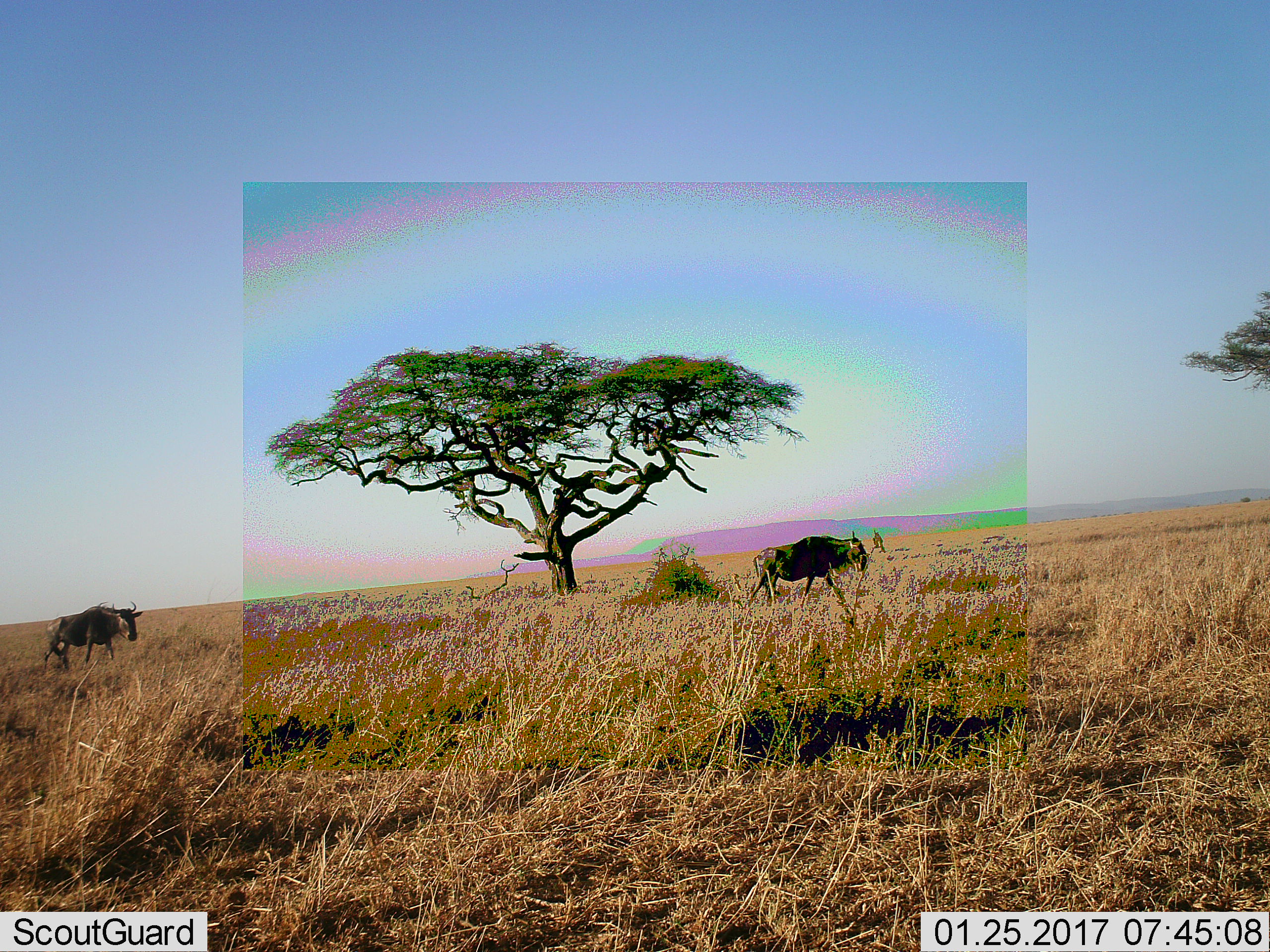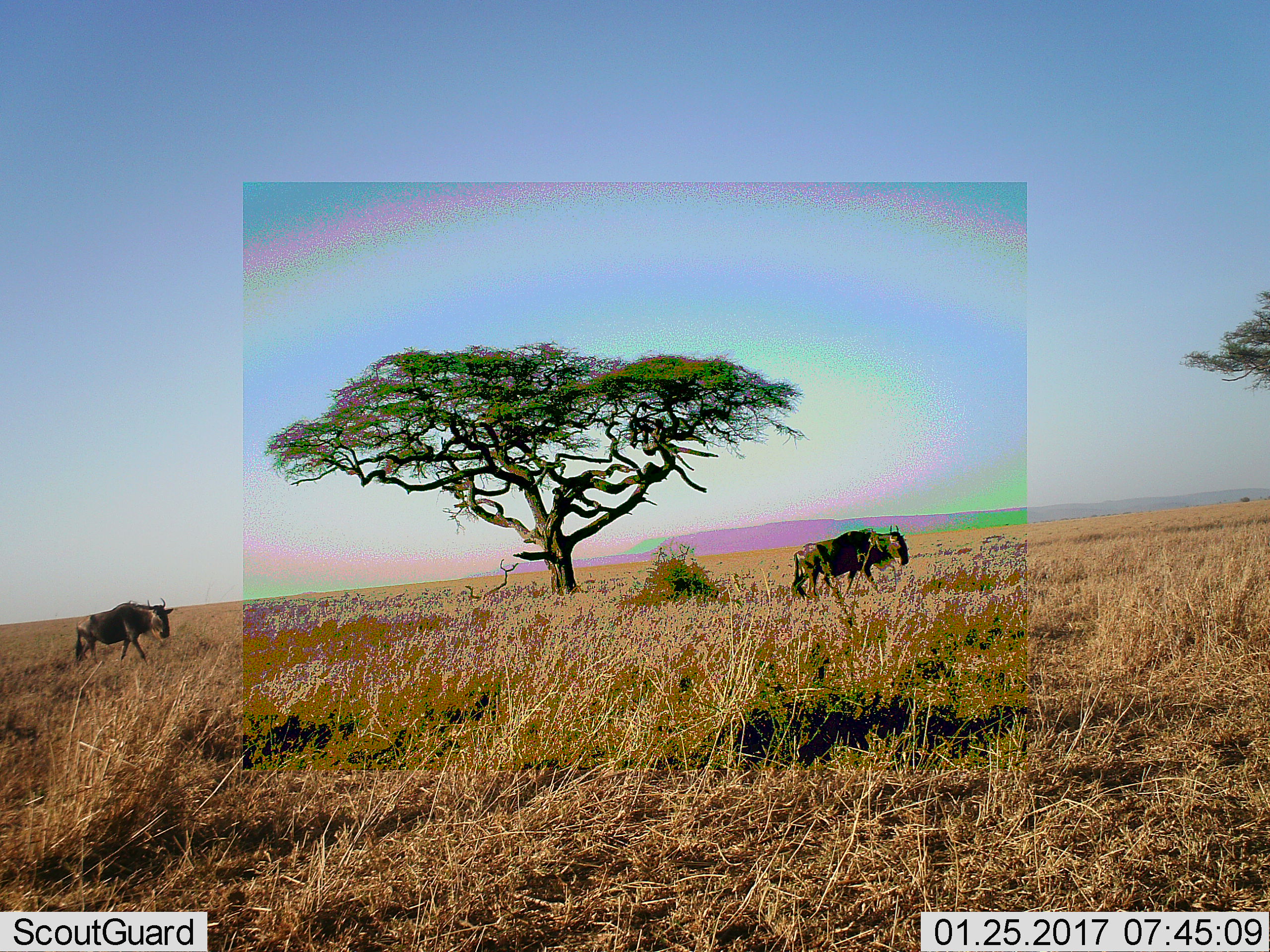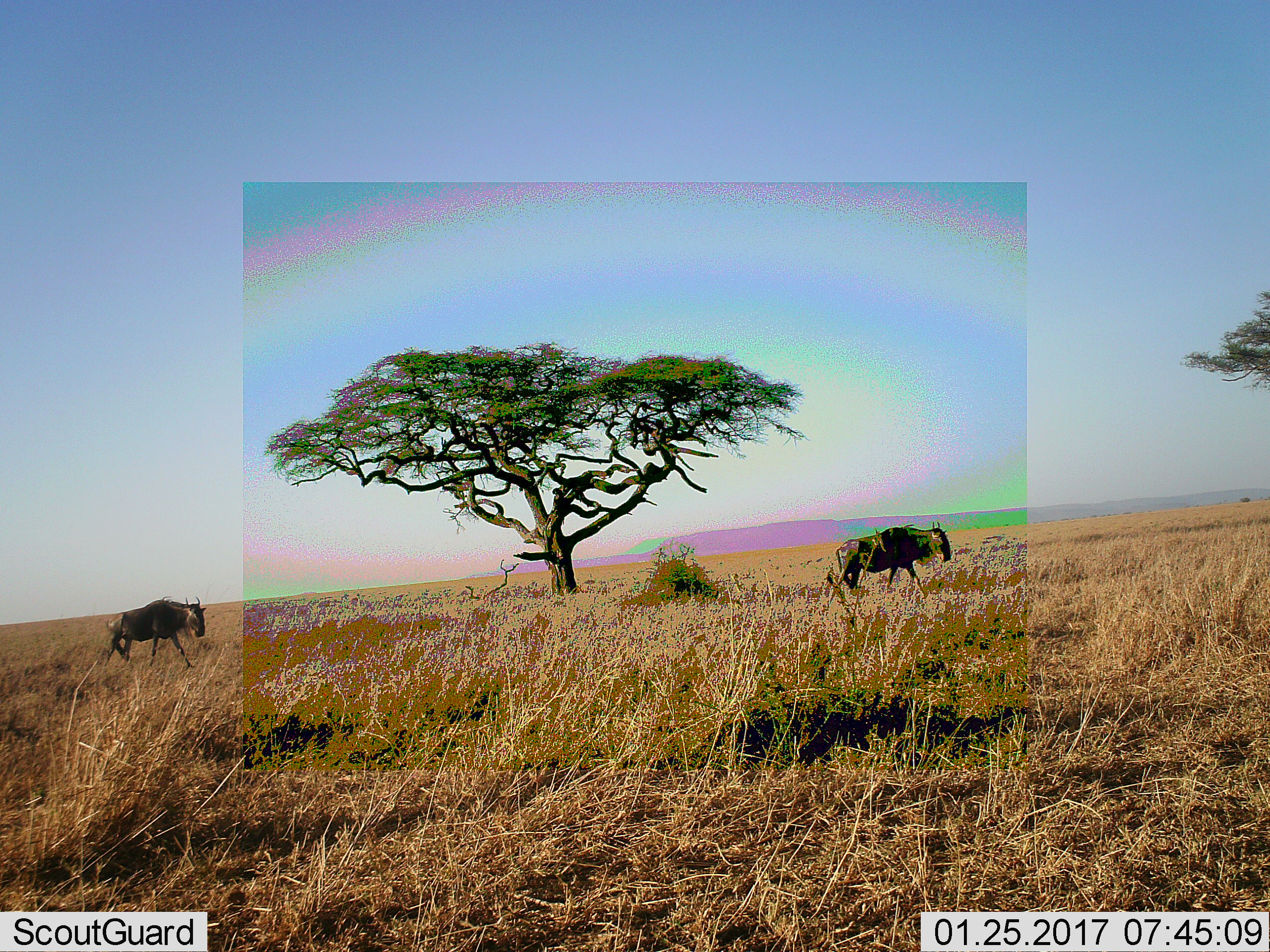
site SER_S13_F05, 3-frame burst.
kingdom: Animalia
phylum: Chordata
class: Mammalia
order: Artiodactyla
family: Bovidae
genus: Connochaetes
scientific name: Connochaetes taurinus taurinus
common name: blue wildebeest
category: wildebeestblue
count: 2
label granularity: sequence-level